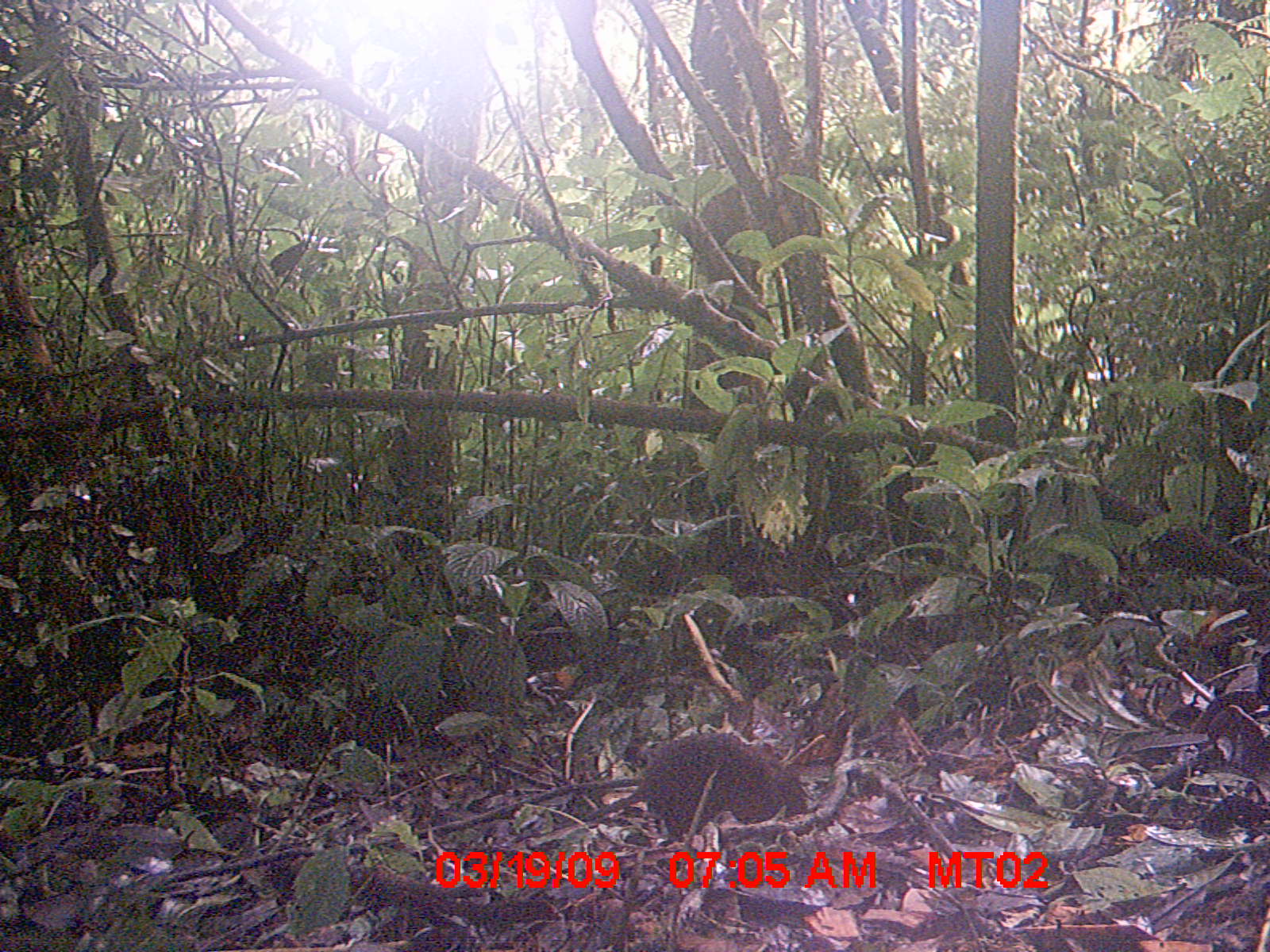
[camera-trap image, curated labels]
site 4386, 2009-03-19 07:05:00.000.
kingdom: Animalia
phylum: Chordata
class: Mammalia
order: Rodentia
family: Nesomyidae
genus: Nesomys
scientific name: Nesomys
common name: nesomys rodents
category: nesomys sp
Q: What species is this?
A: Nesomys sp (nesomys rodents) (Nesomys).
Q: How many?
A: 1.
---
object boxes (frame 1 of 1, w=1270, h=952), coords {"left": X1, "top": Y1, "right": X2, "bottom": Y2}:
nesomys sp: {"left": 585, "top": 730, "right": 808, "bottom": 843}